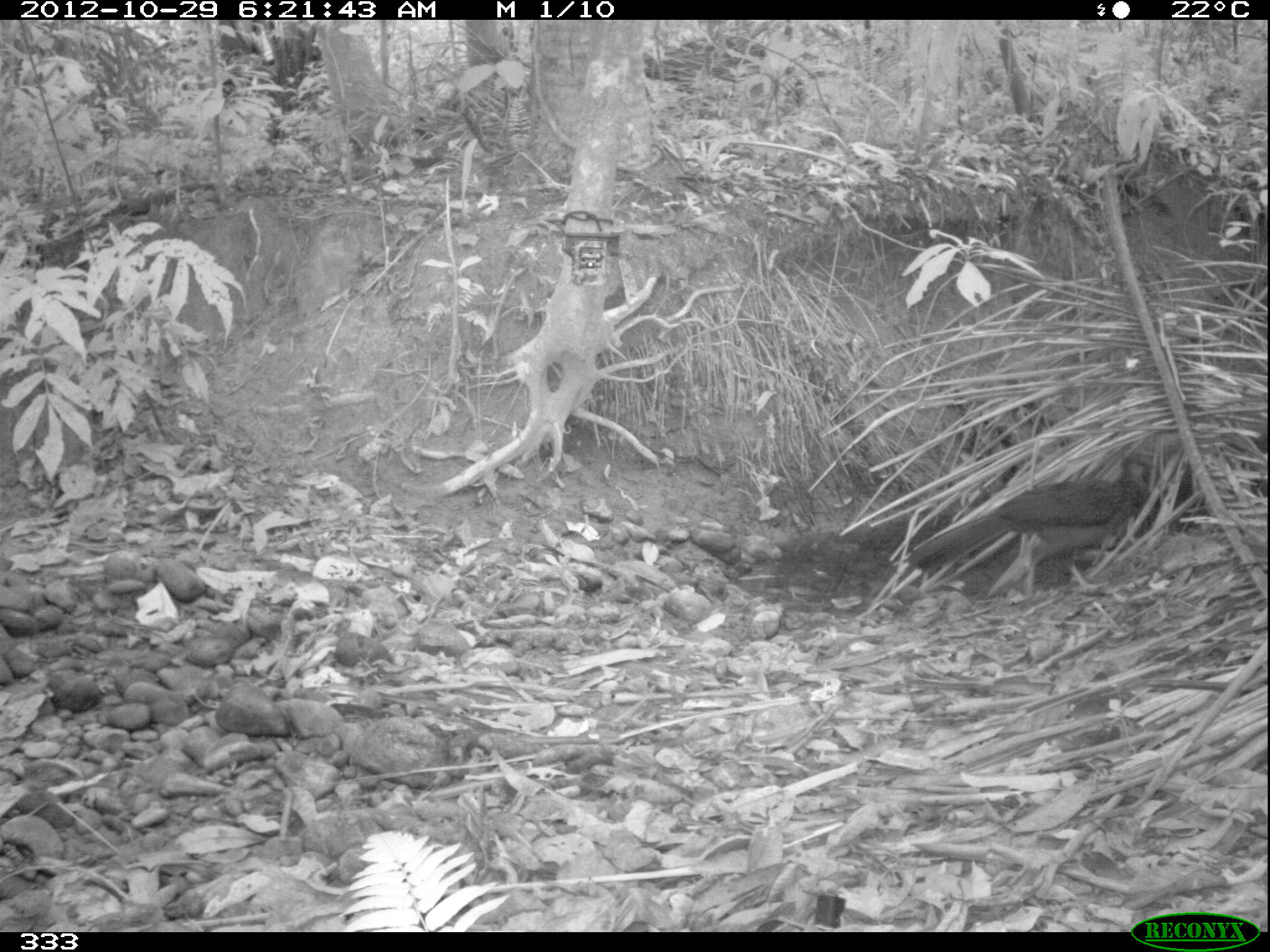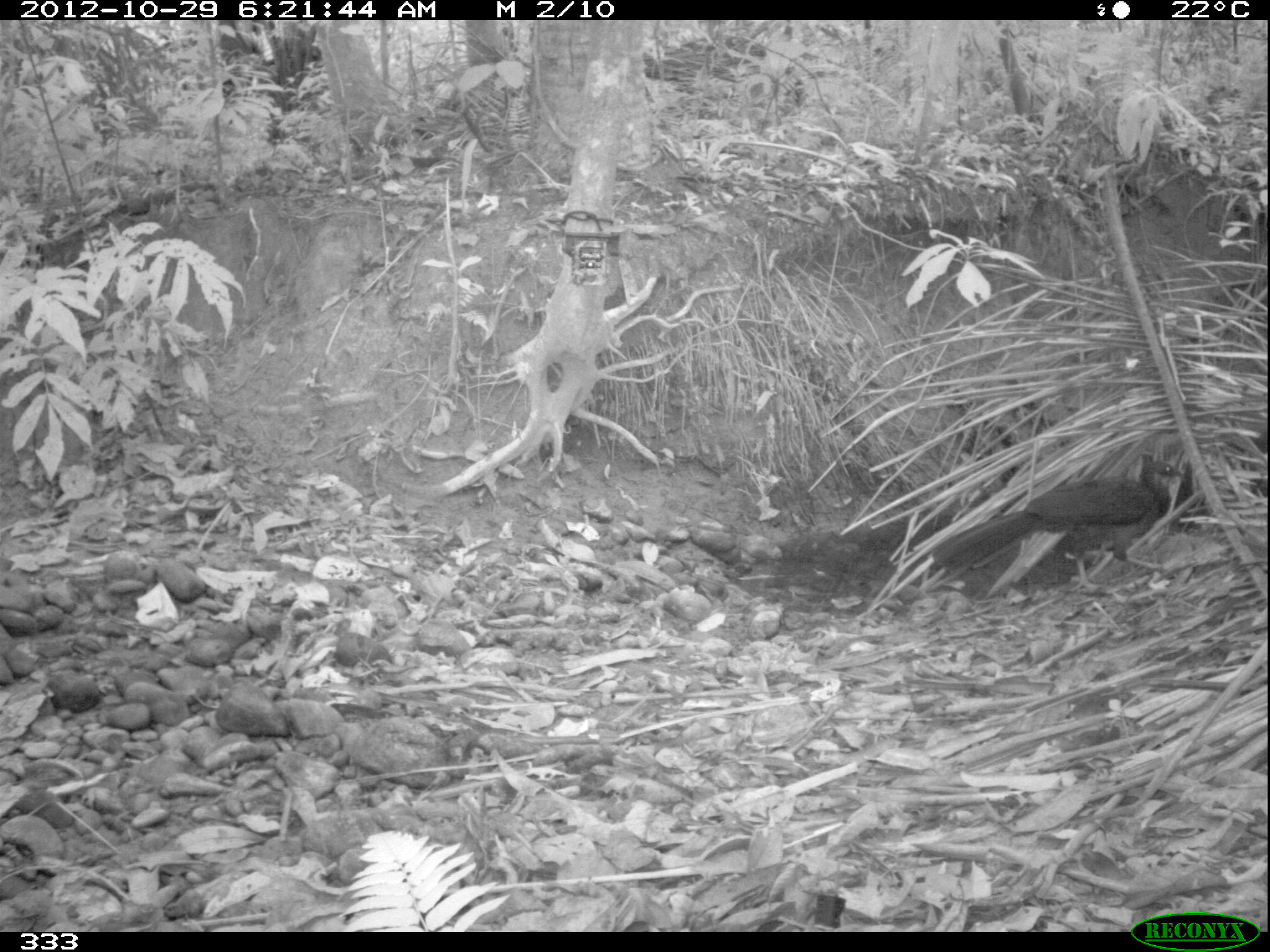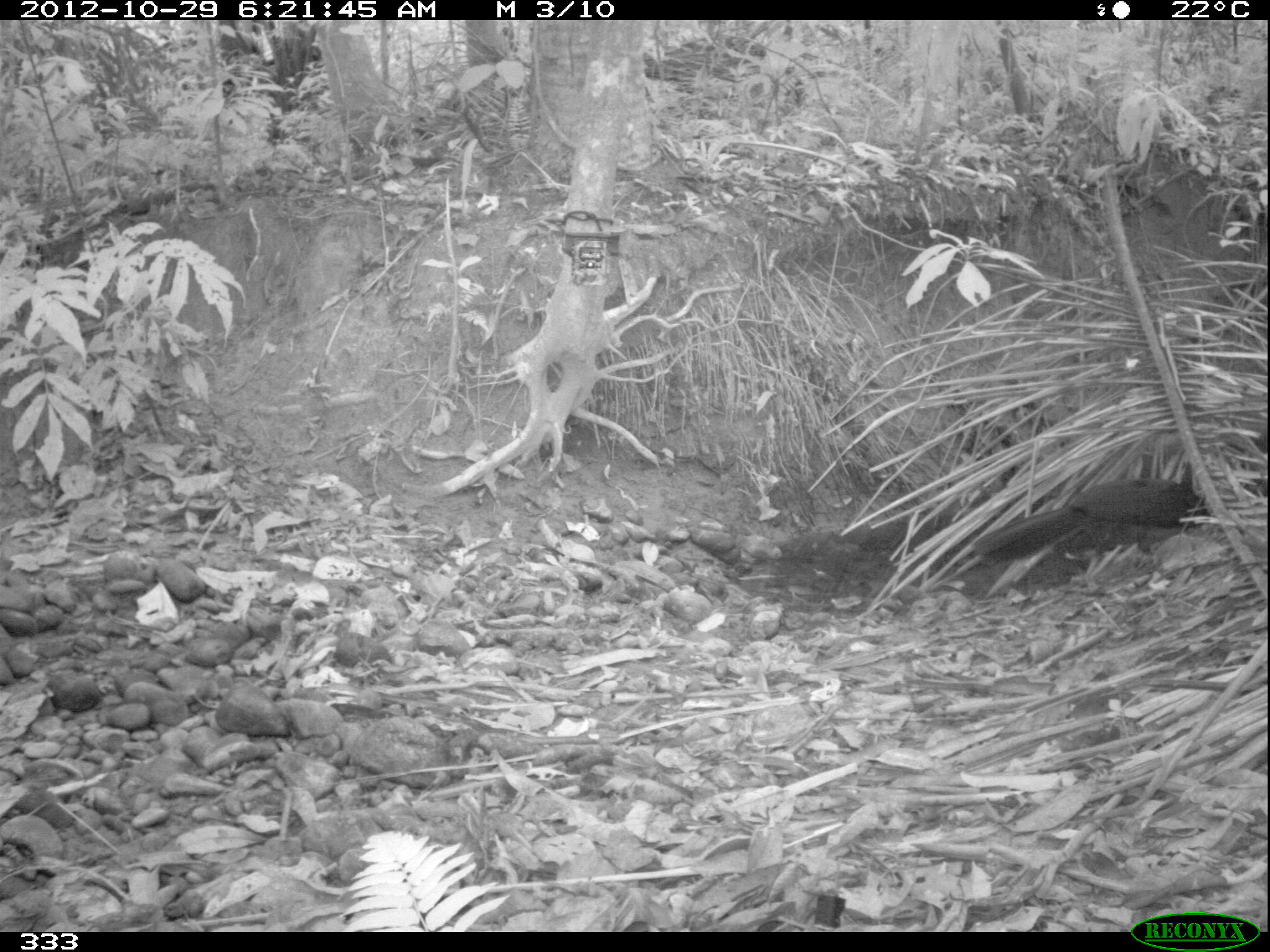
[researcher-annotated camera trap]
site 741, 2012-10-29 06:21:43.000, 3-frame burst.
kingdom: Animalia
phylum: Chordata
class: Aves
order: Galliformes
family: Cracidae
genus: Penelope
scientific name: Penelope jacquacu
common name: spix's guan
Penelope jacquacu (spix's guan).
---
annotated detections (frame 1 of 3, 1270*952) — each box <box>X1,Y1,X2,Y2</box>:
penelope jacquacu: <box>907,477,1163,597</box>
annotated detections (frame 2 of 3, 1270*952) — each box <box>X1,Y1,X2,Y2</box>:
penelope jacquacu: <box>931,454,1186,597</box>